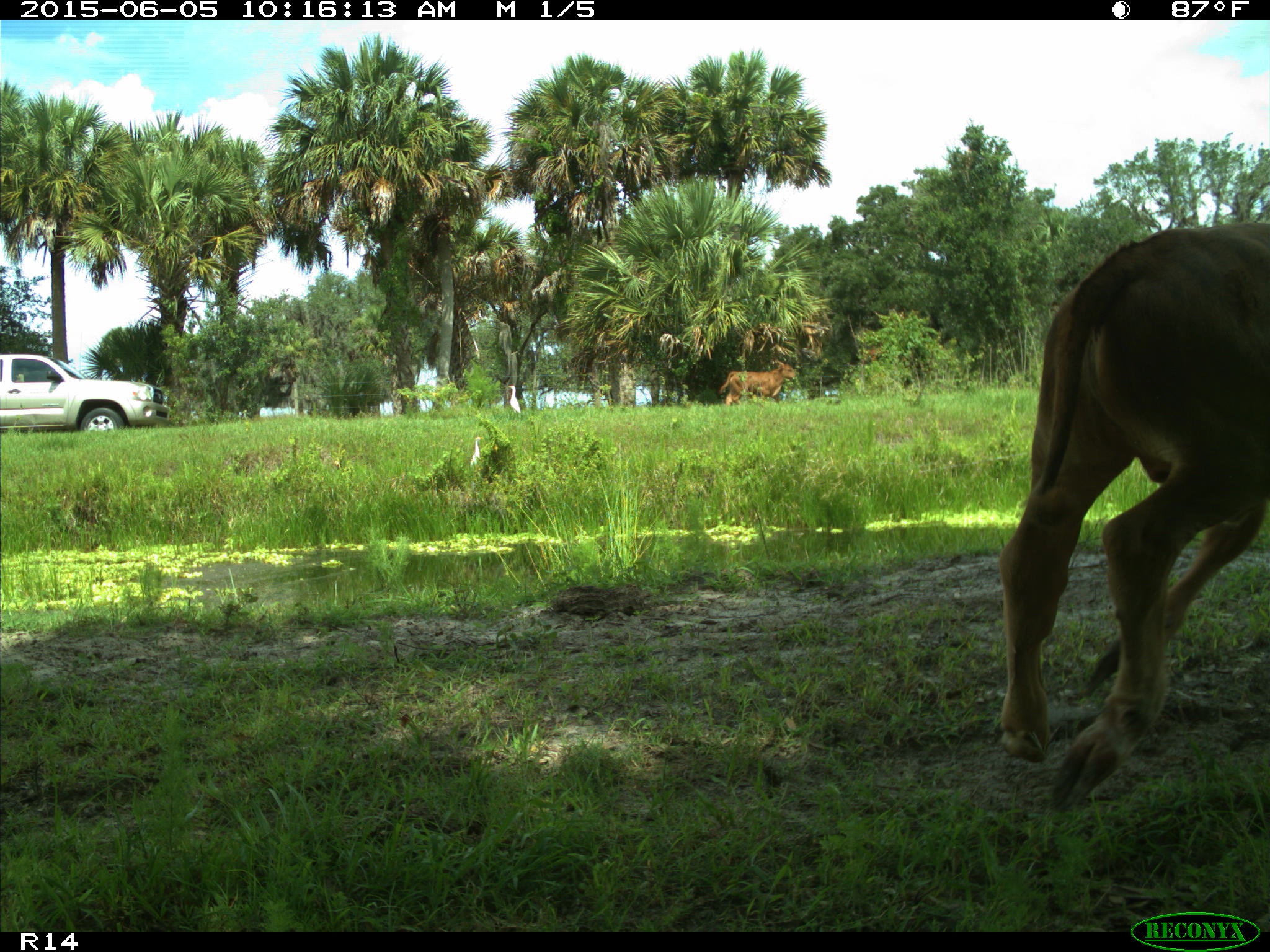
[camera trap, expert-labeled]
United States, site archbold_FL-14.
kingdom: Animalia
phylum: Chordata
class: Mammalia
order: Artiodactyla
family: Bovidae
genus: Bos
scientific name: Bos taurus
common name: domestic cow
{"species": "Bos taurus (domestic cow)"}